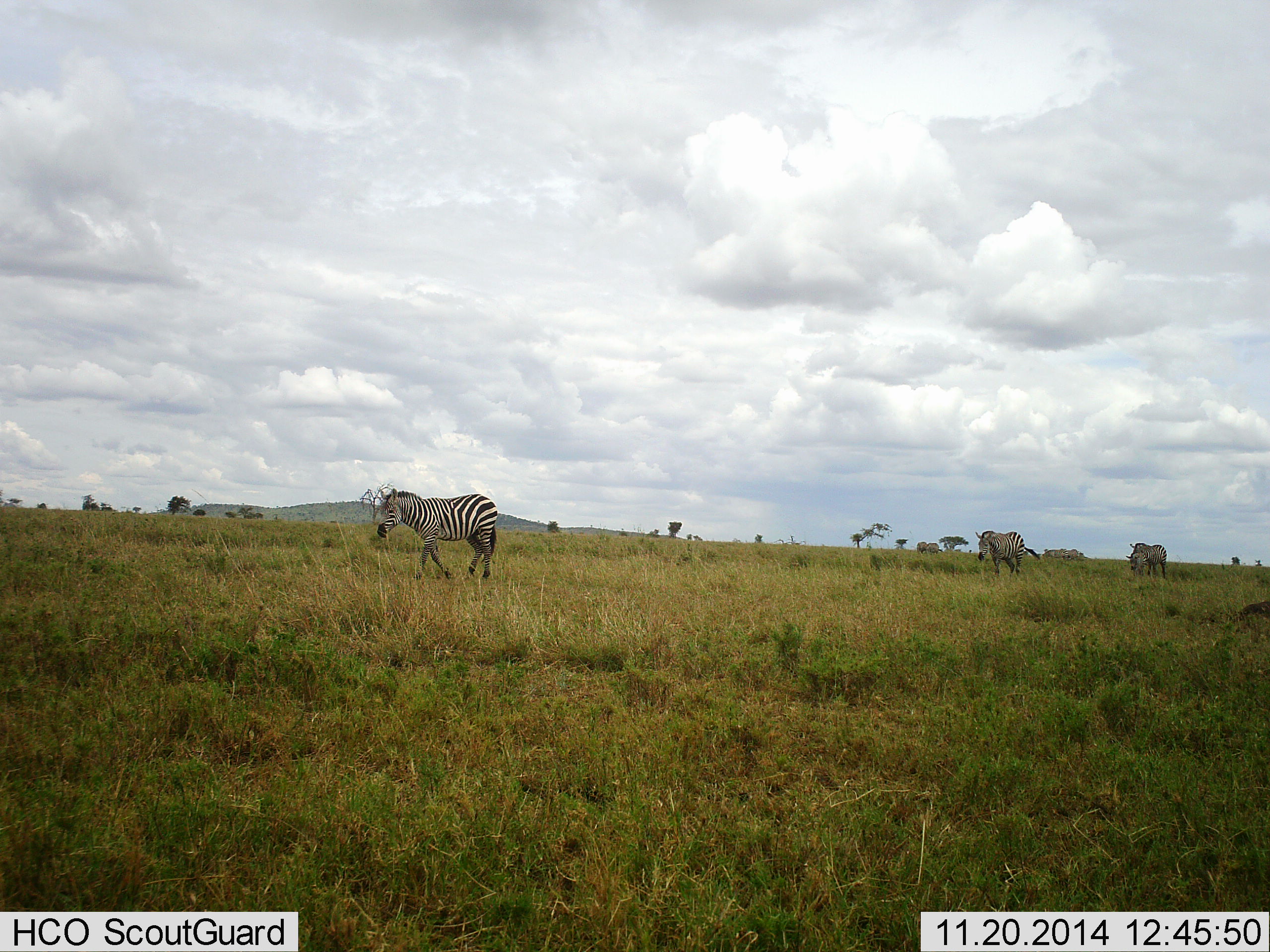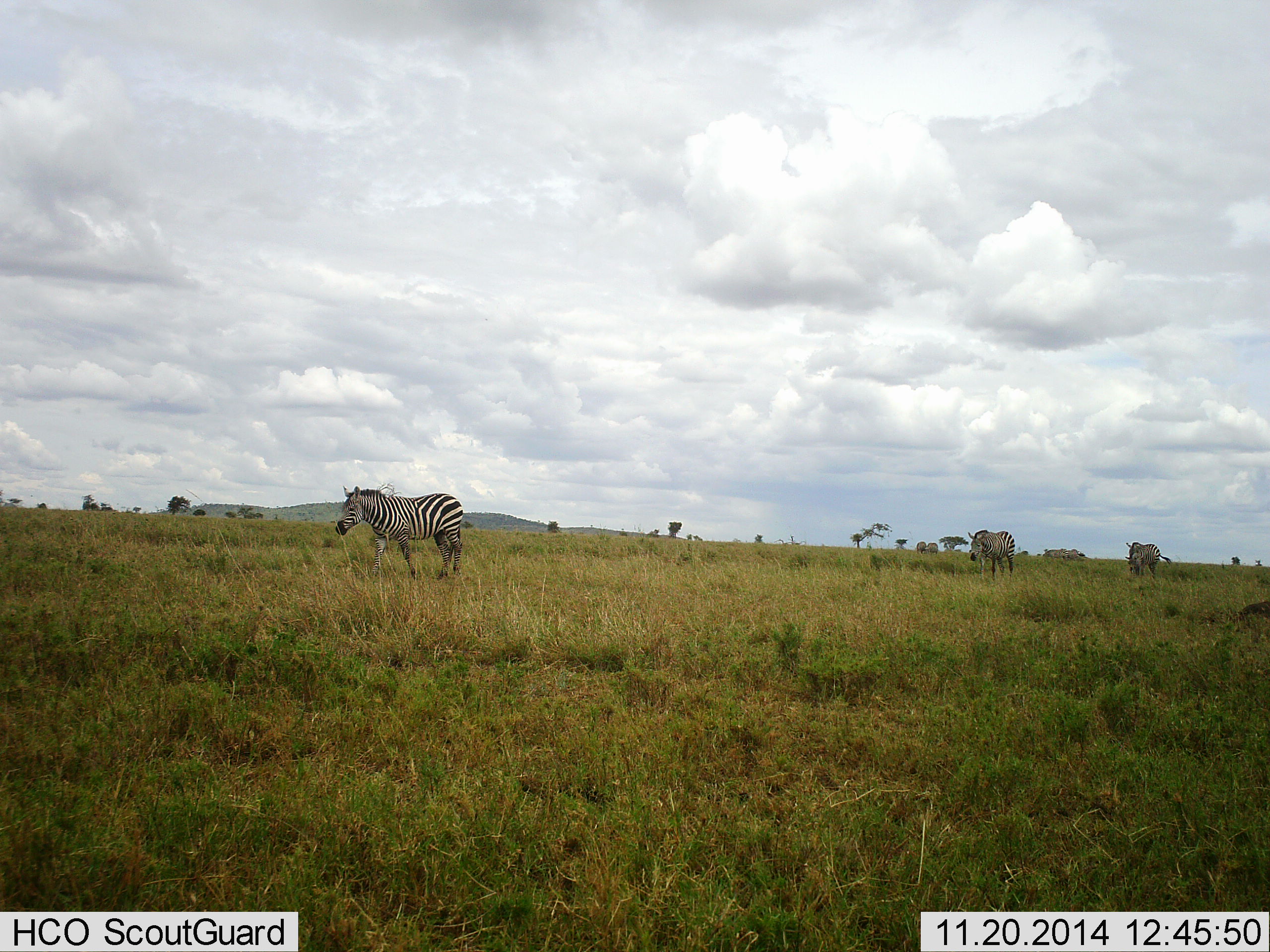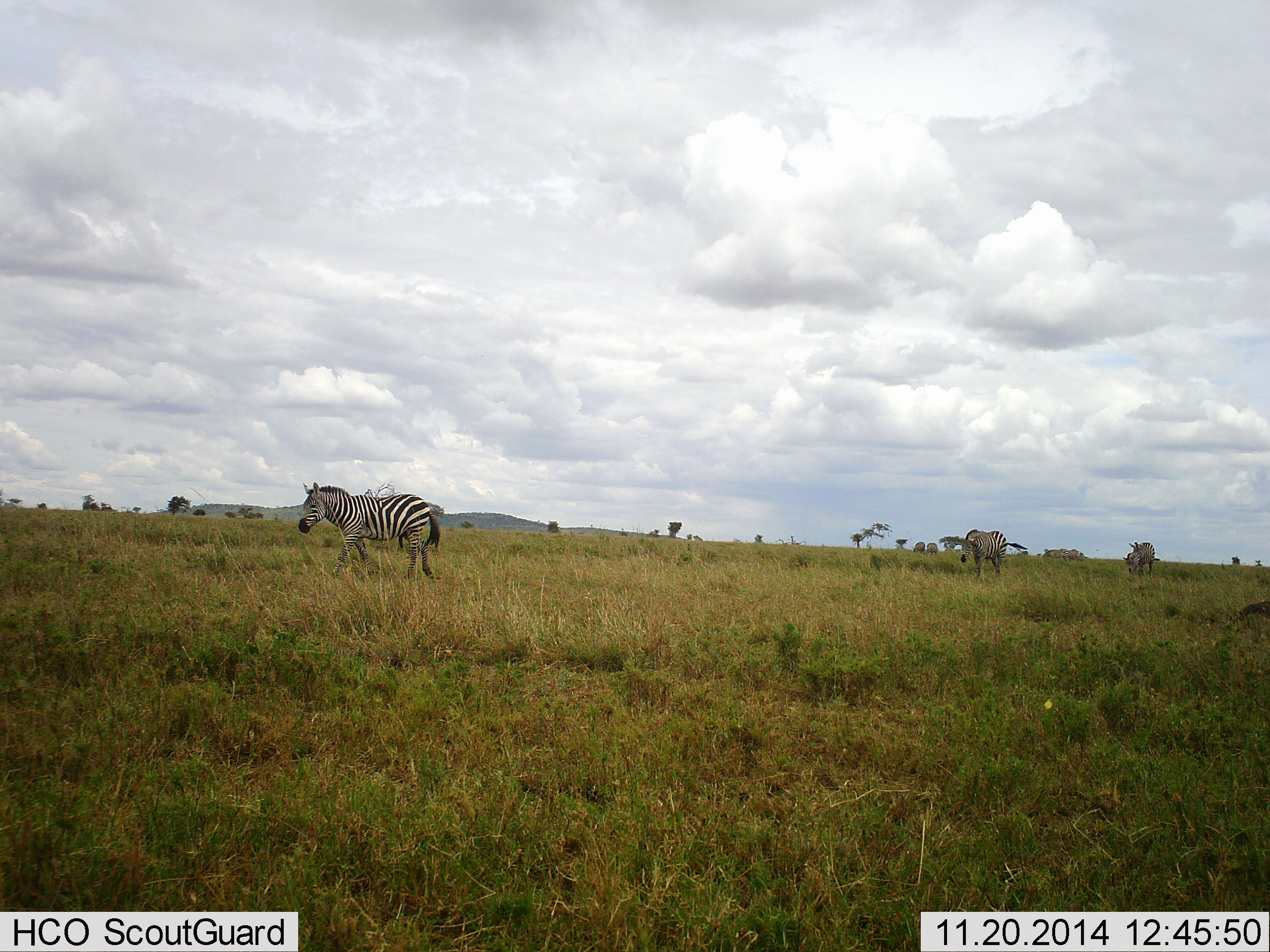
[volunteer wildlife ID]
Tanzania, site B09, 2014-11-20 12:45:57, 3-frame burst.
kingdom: Animalia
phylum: Chordata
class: Mammalia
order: Perissodactyla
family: Equidae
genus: Equus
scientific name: Equus quagga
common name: plains zebra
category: zebra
Zebra (plains zebra) (Equus quagga), count 3. Behavior (volunteer vote fractions): standing 18%, resting 0%, moving 91%, interacting 0%. Young present (vote fraction): 9%. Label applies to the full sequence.